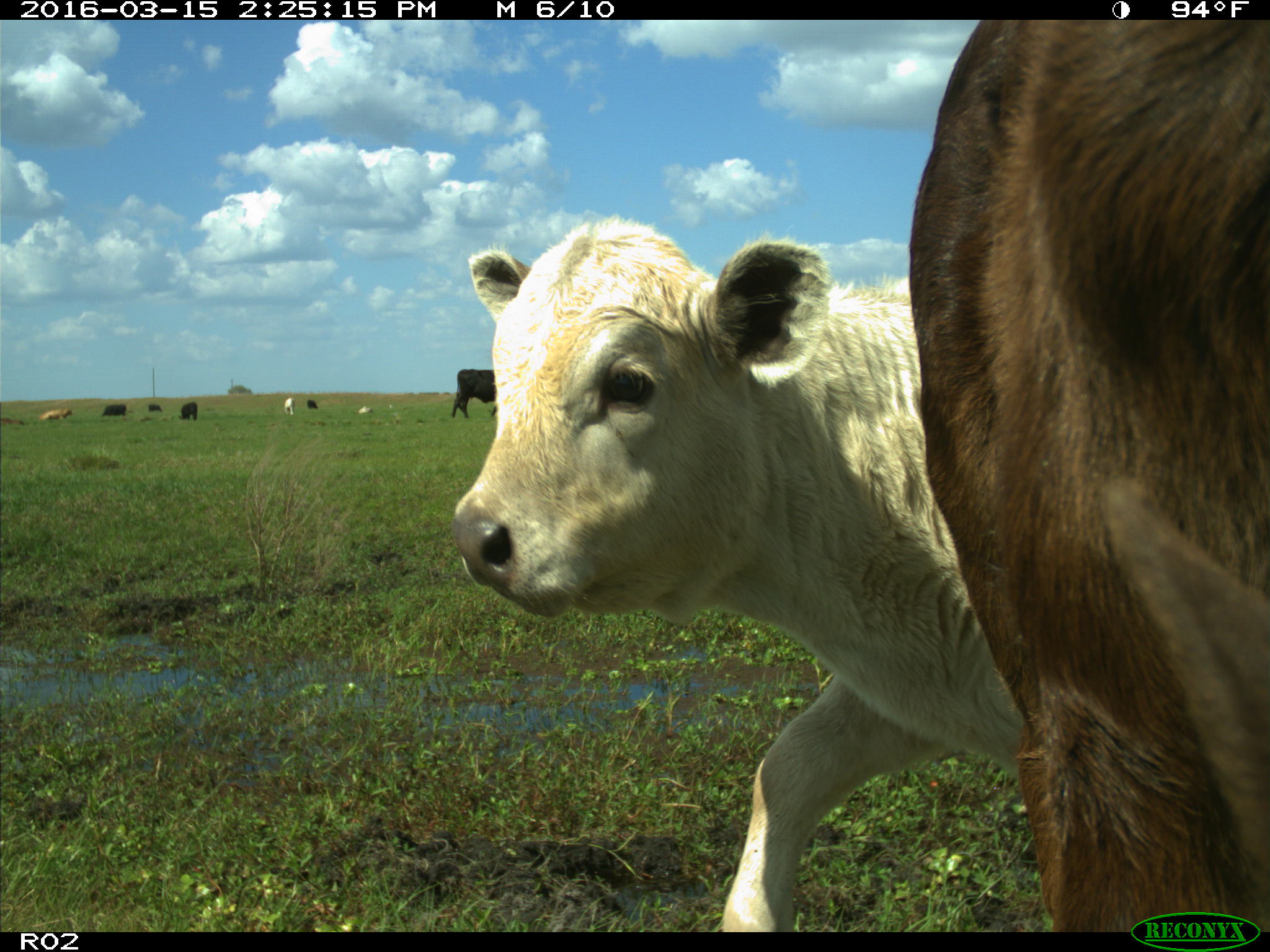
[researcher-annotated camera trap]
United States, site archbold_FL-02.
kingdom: Animalia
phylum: Chordata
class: Mammalia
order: Artiodactyla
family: Bovidae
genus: Bos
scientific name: Bos taurus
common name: domestic cow